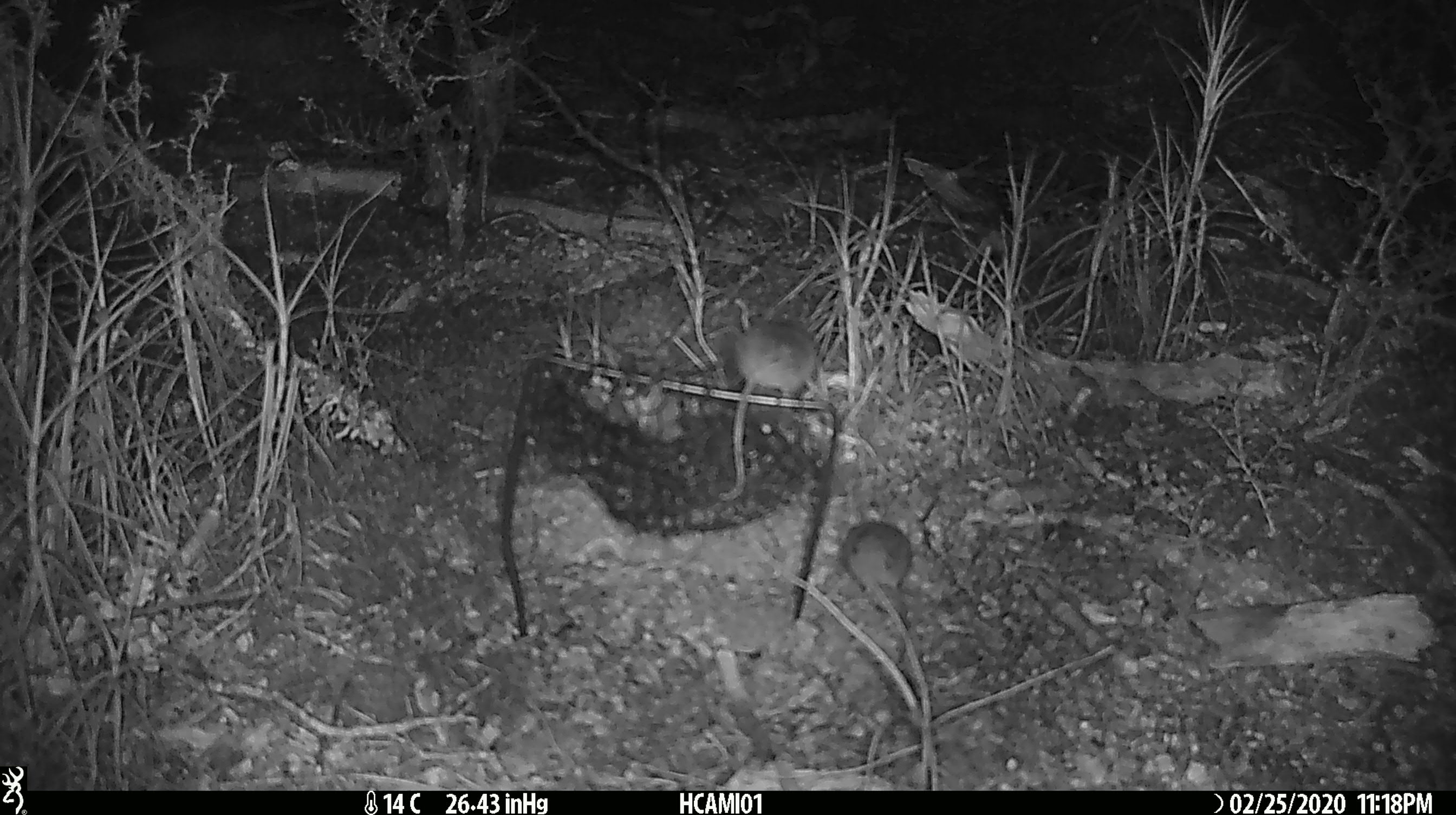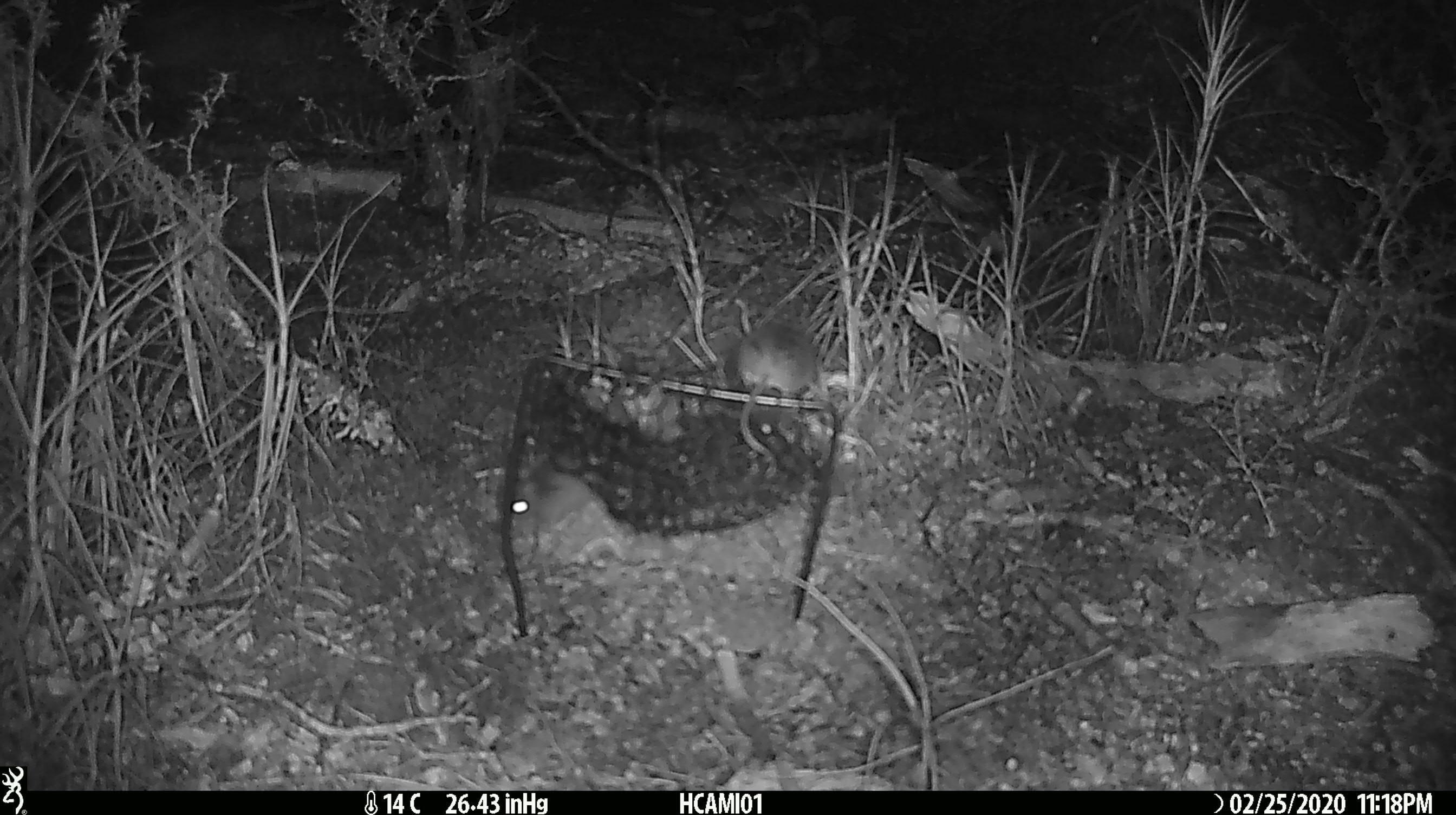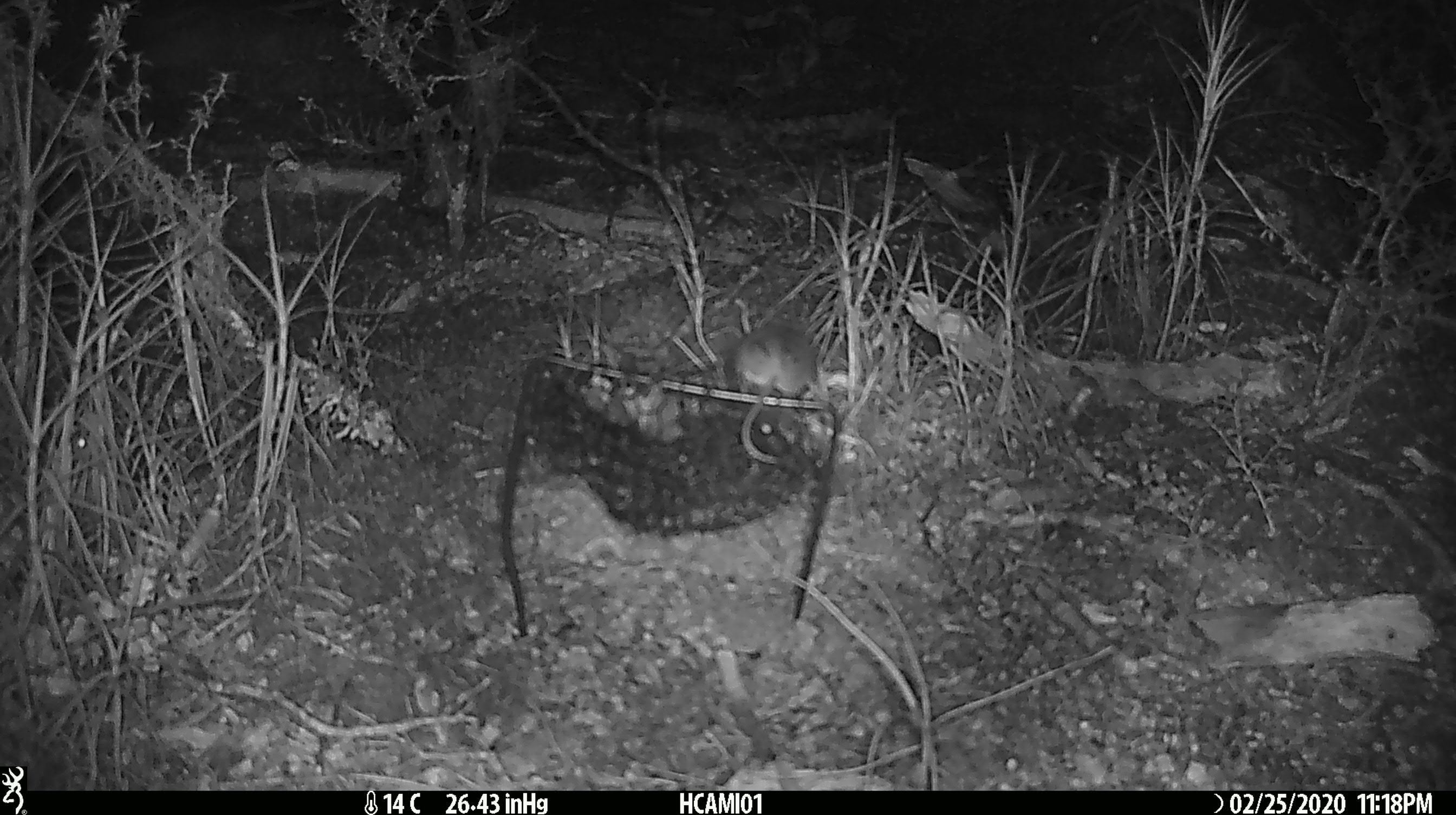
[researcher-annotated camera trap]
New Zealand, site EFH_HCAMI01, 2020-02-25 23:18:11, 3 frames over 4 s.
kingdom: Animalia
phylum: Chordata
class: Mammalia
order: Rodentia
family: Muridae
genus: Mus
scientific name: Mus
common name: mouse